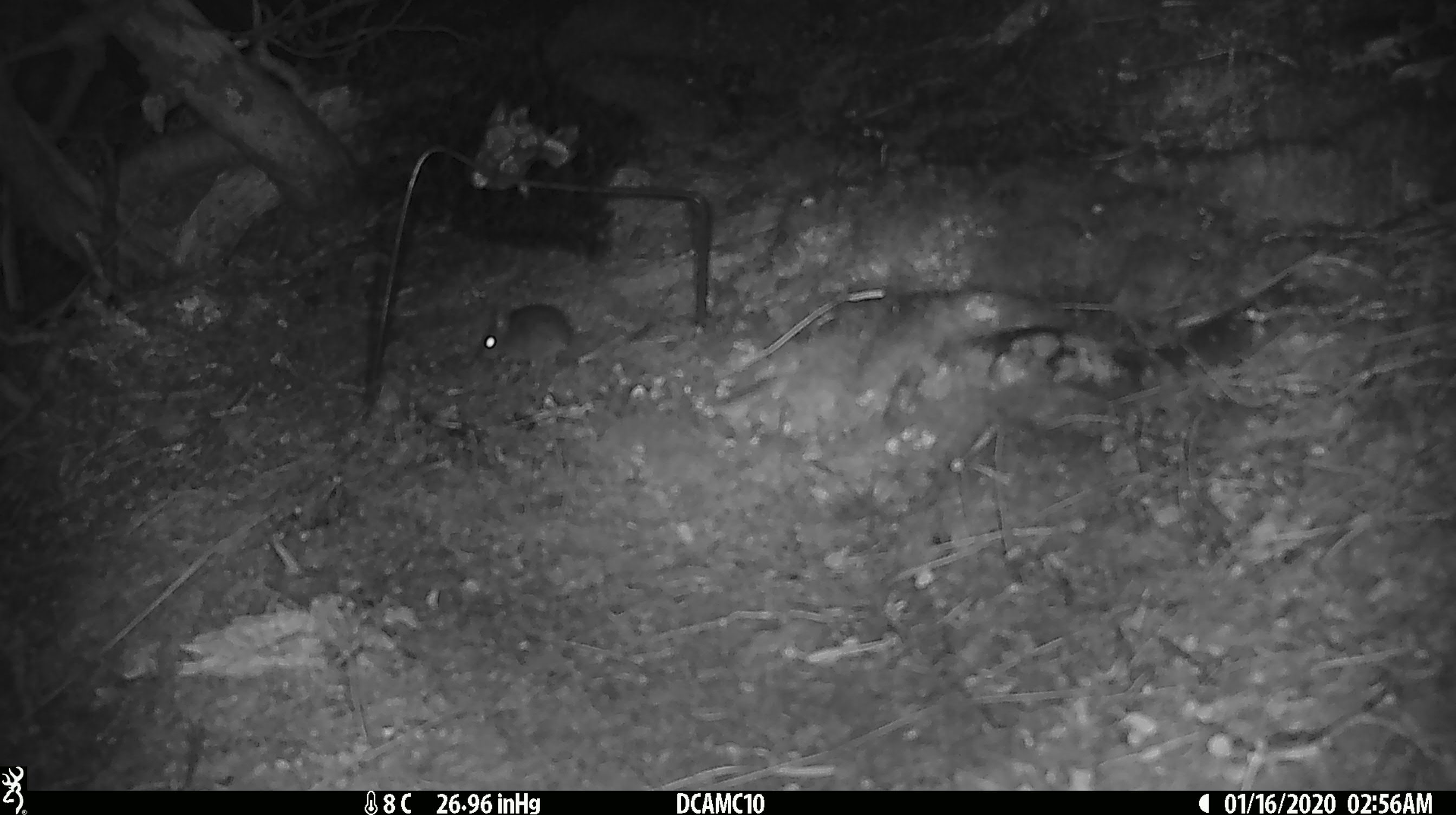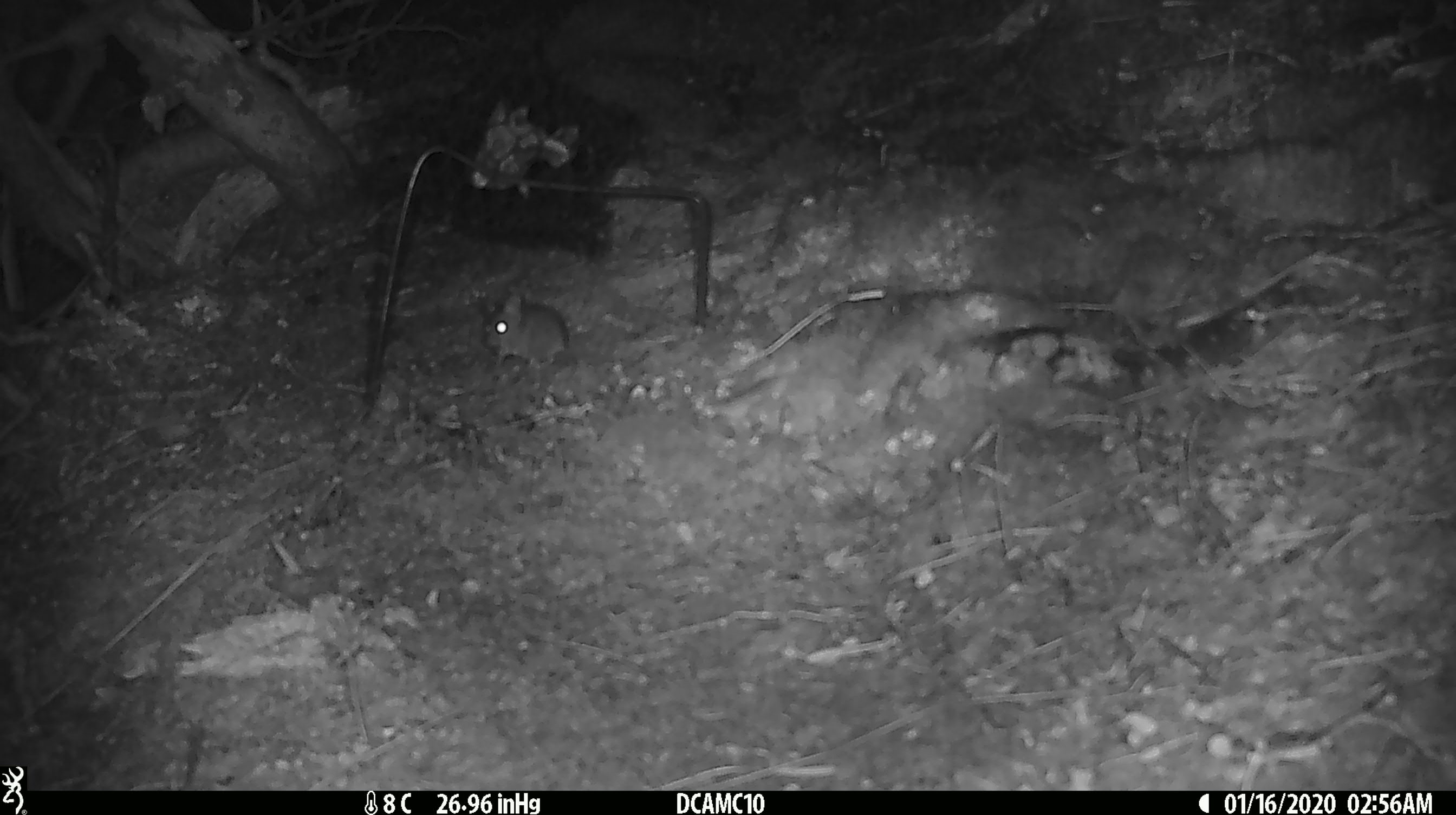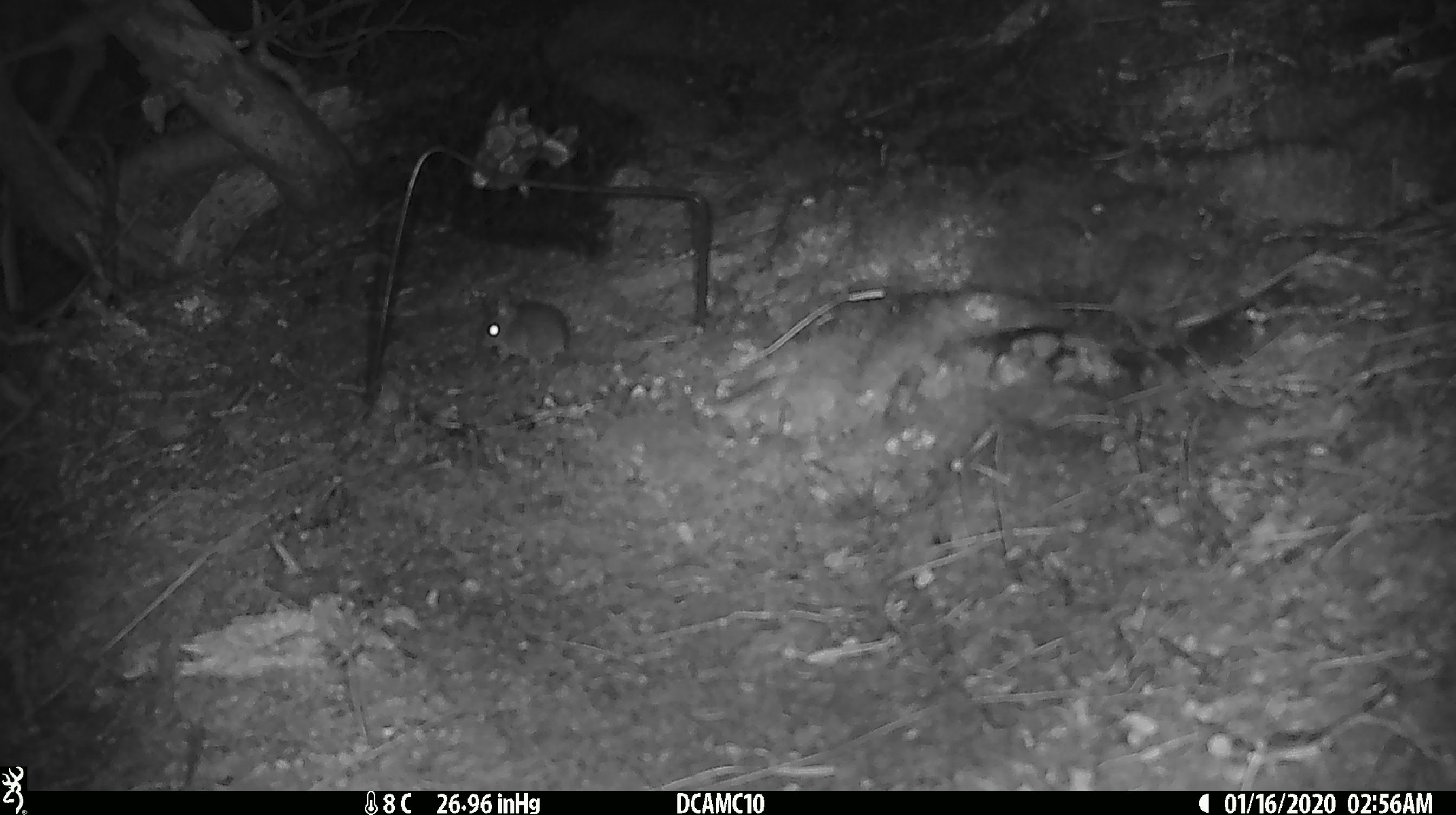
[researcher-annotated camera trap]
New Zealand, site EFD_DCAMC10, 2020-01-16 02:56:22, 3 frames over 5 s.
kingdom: Animalia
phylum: Chordata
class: Mammalia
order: Rodentia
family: Muridae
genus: Mus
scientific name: Mus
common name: mouse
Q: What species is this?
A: Mouse (Mus).